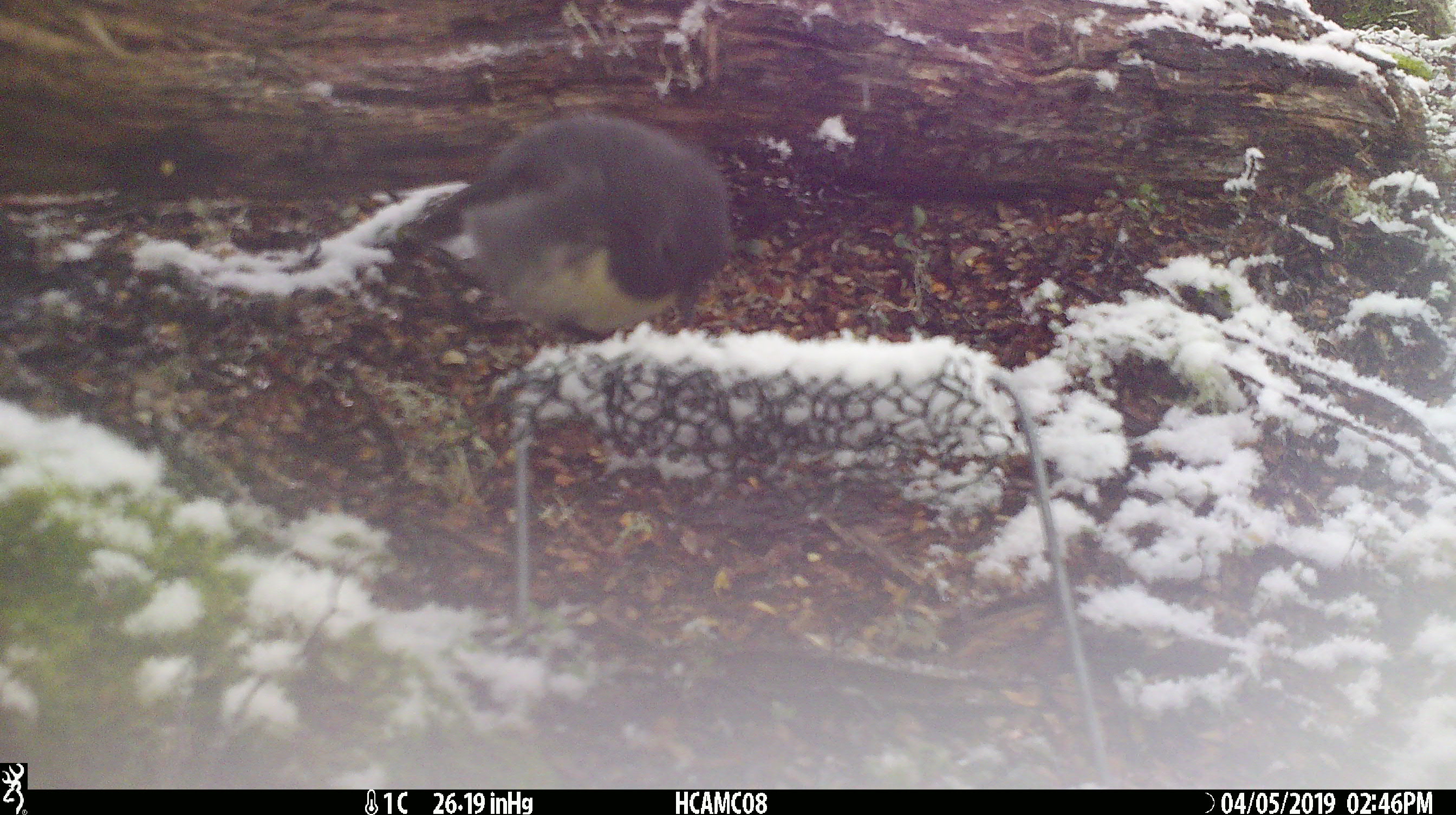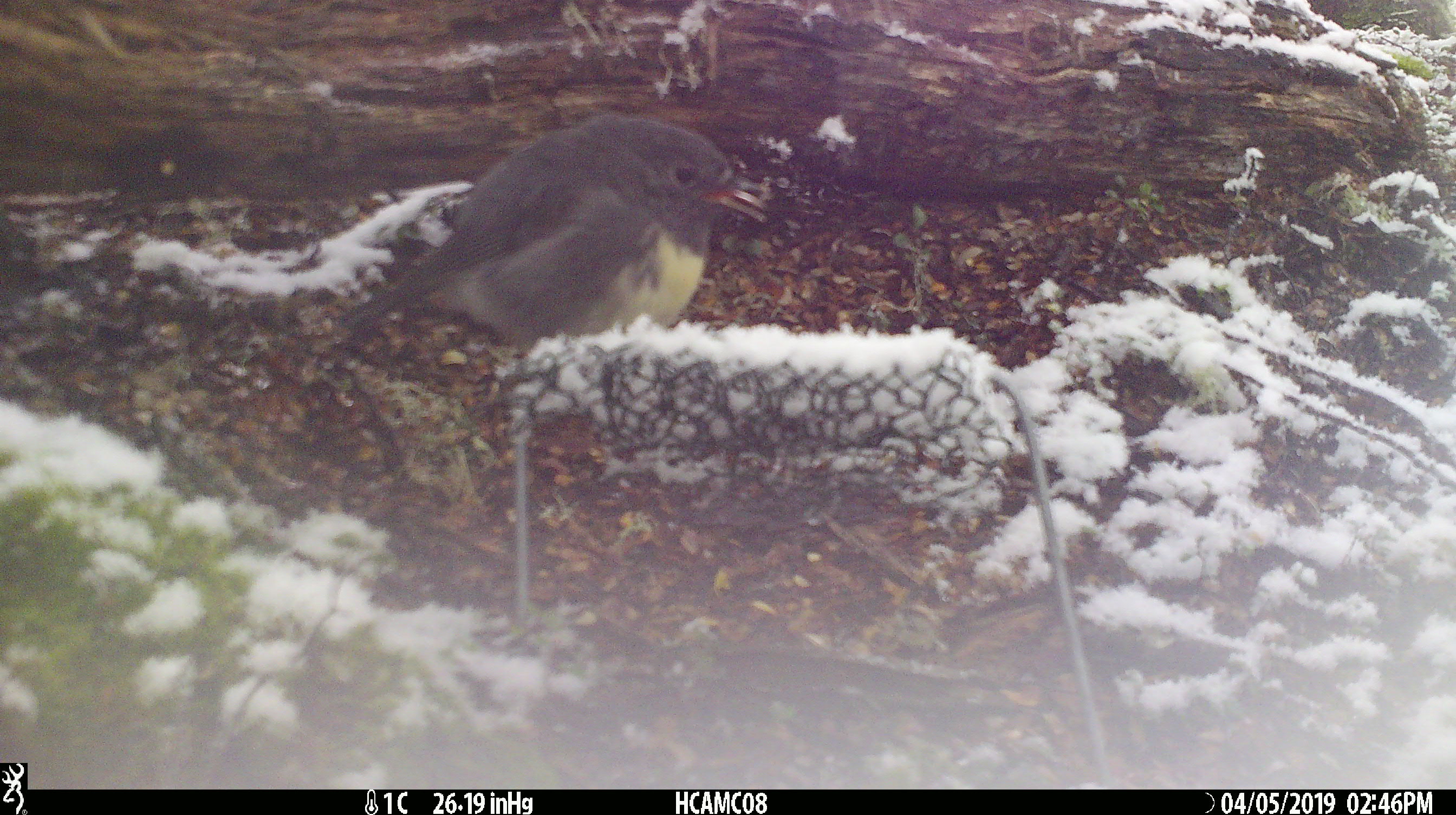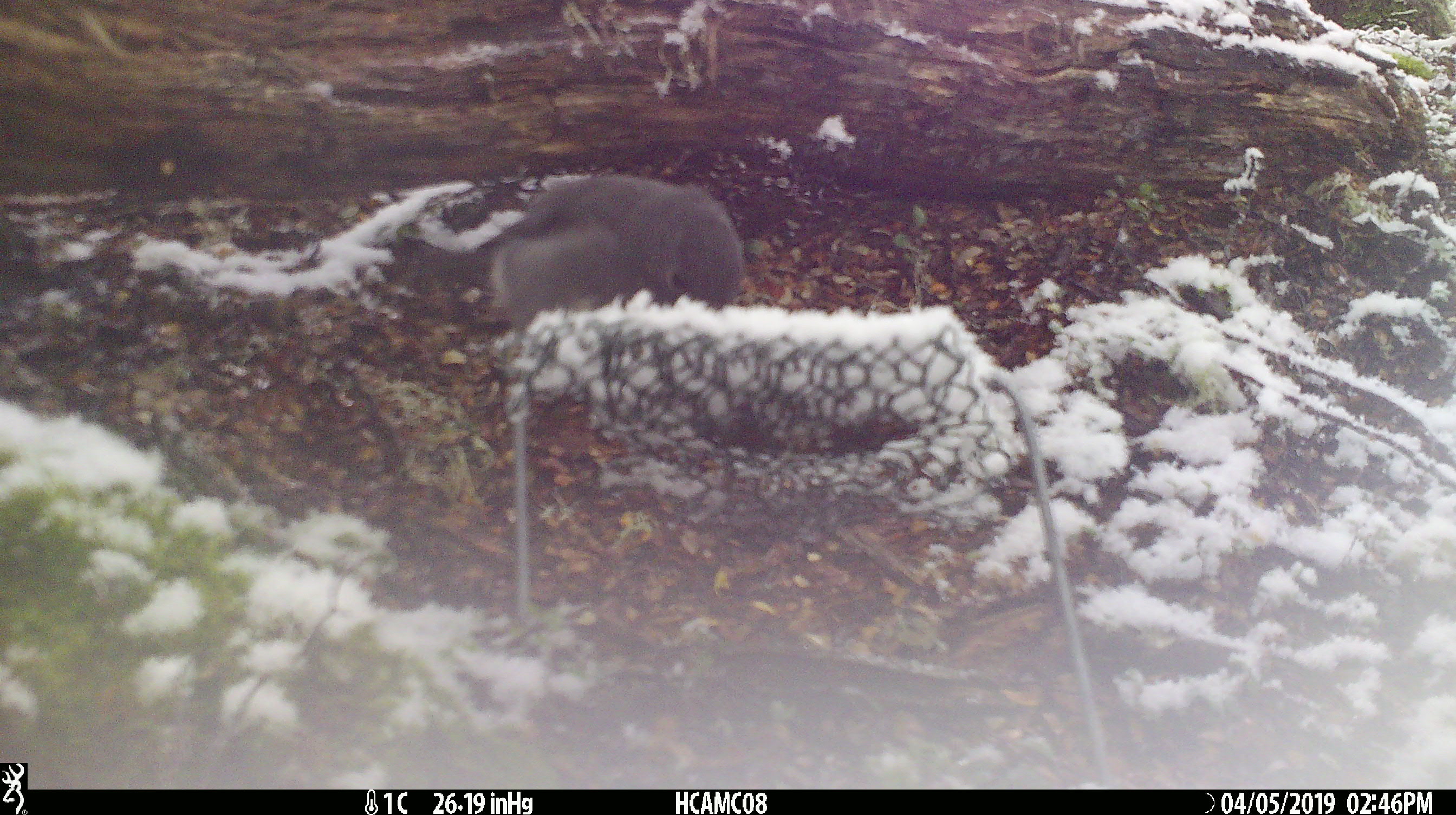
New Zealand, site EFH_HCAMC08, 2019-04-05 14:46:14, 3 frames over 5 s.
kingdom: Animalia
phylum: Chordata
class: Aves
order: Passeriformes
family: Petroicidae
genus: Petroica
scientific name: Petroica australis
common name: new zealand robin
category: robin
Robin (new zealand robin) (Petroica australis).